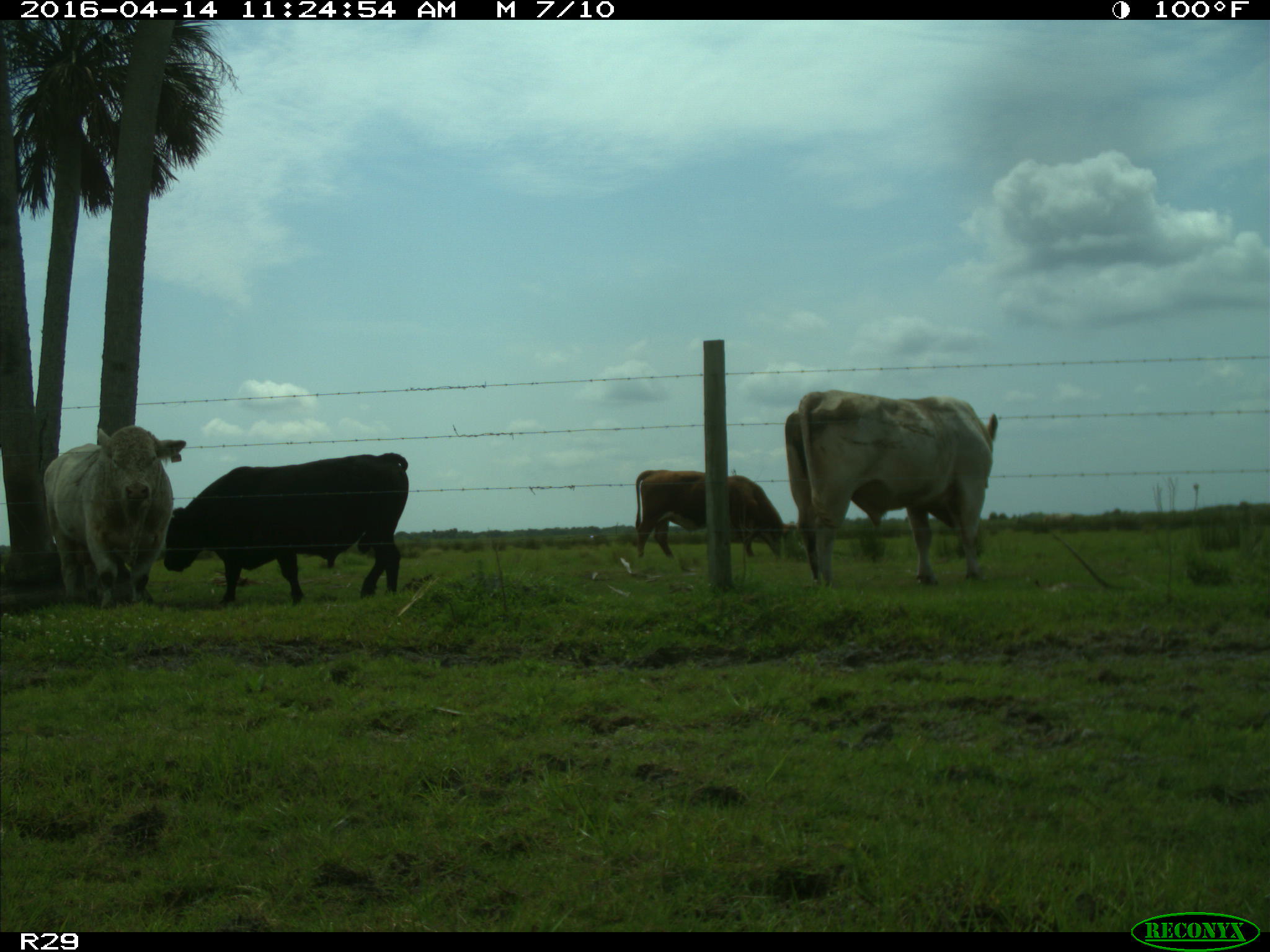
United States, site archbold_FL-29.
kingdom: Animalia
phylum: Chordata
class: Mammalia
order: Artiodactyla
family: Bovidae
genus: Bos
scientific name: Bos taurus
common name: domestic cow